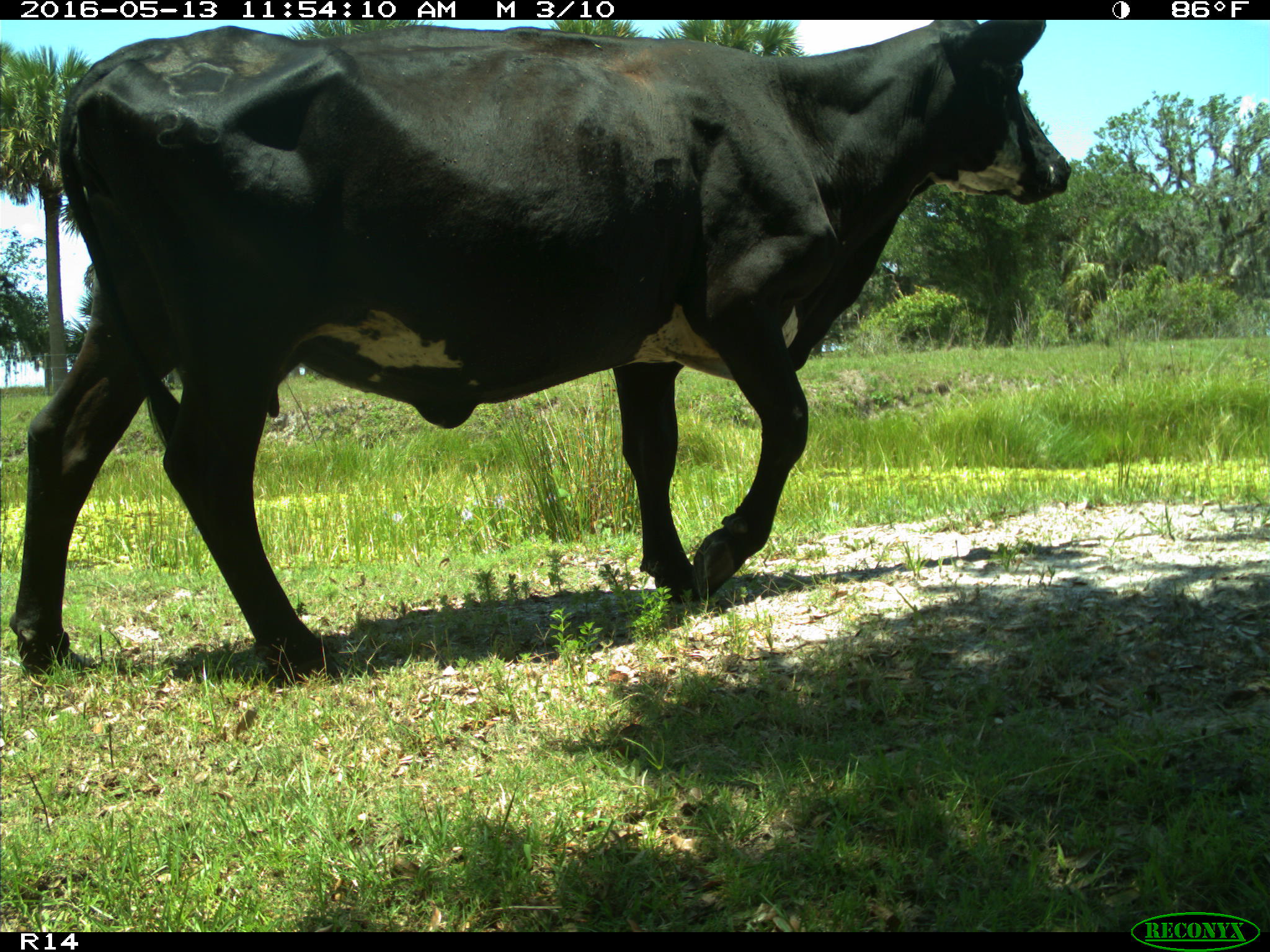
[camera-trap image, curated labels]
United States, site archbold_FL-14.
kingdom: Animalia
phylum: Chordata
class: Mammalia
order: Artiodactyla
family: Bovidae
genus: Bos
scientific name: Bos taurus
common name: domestic cow